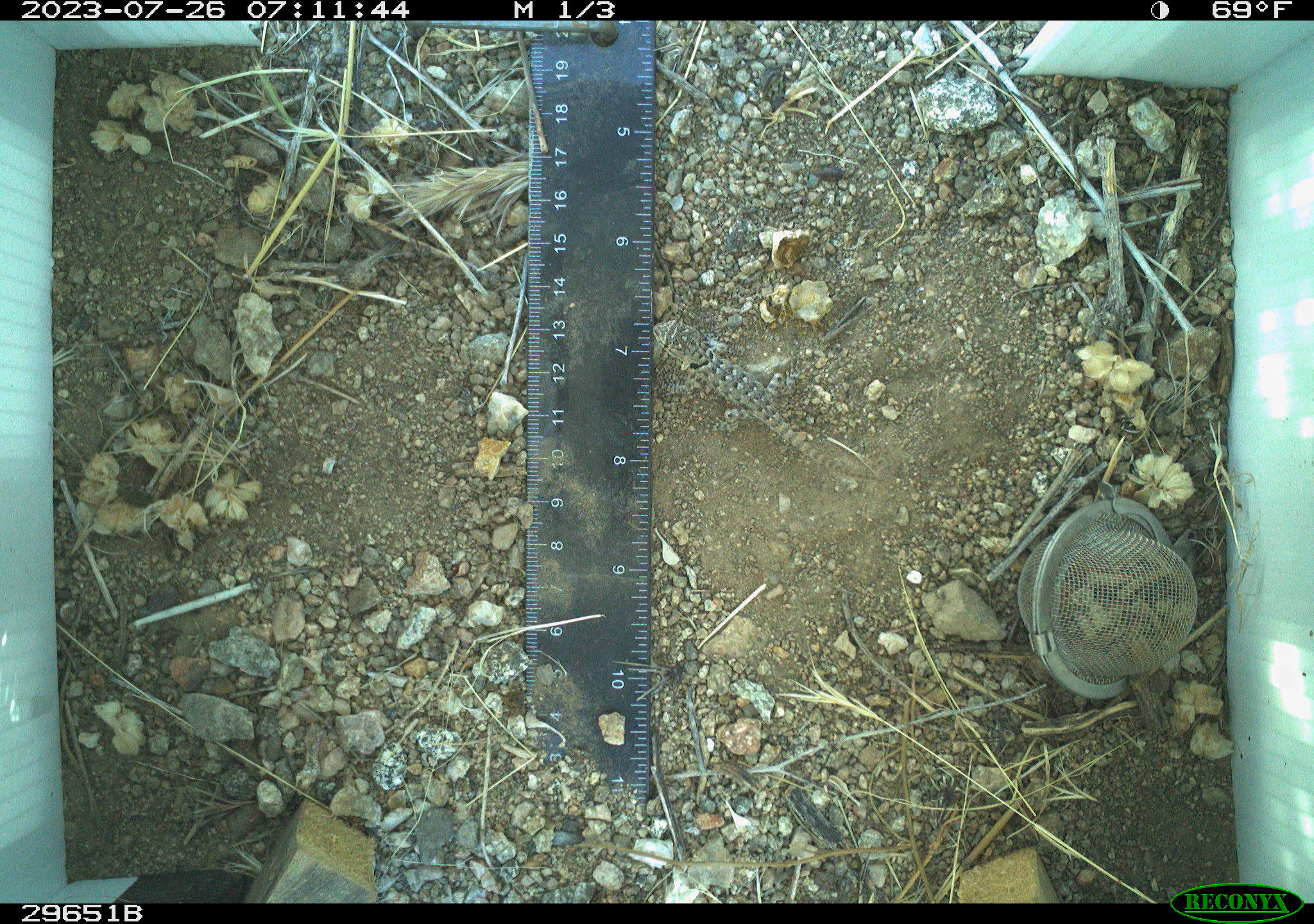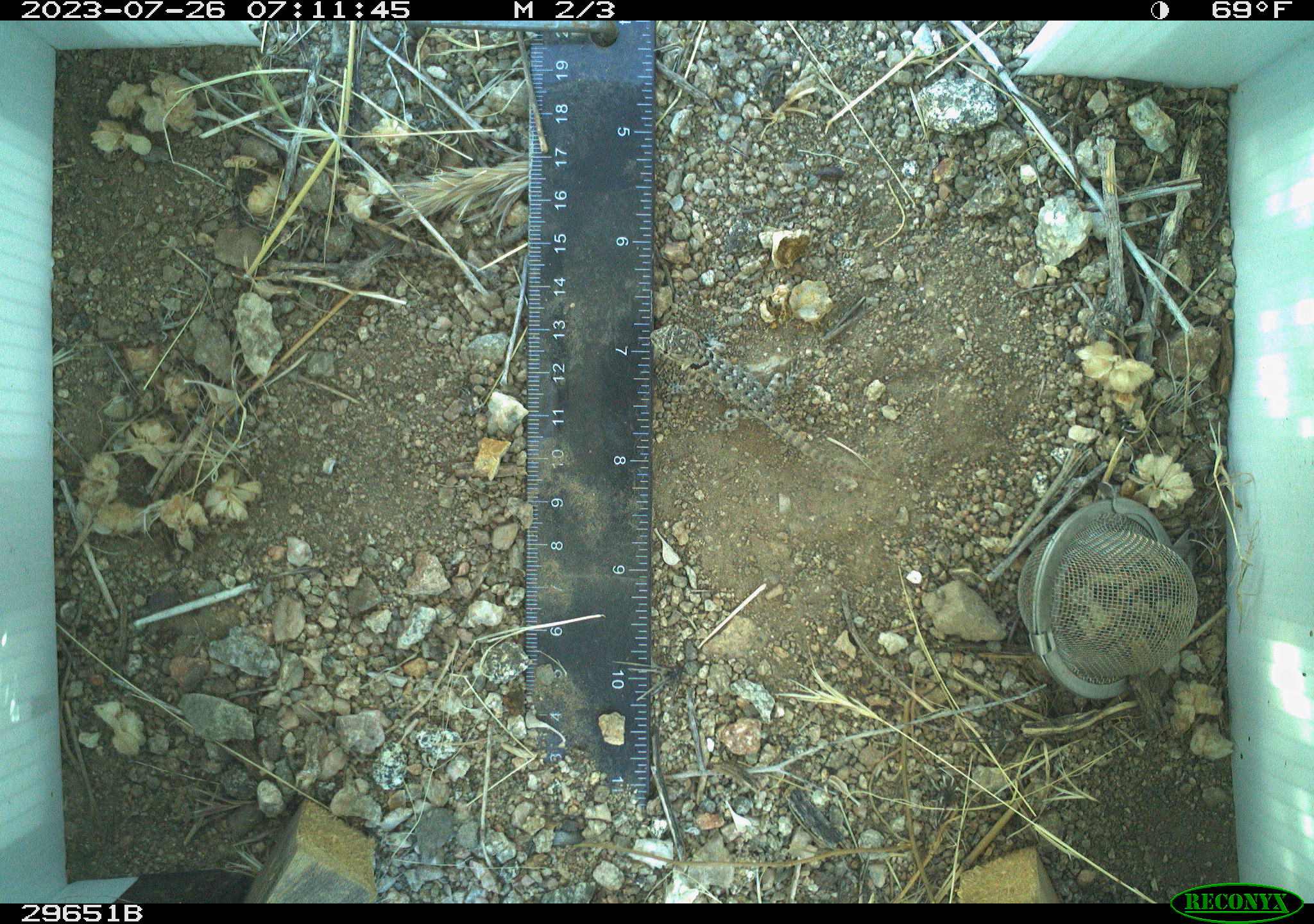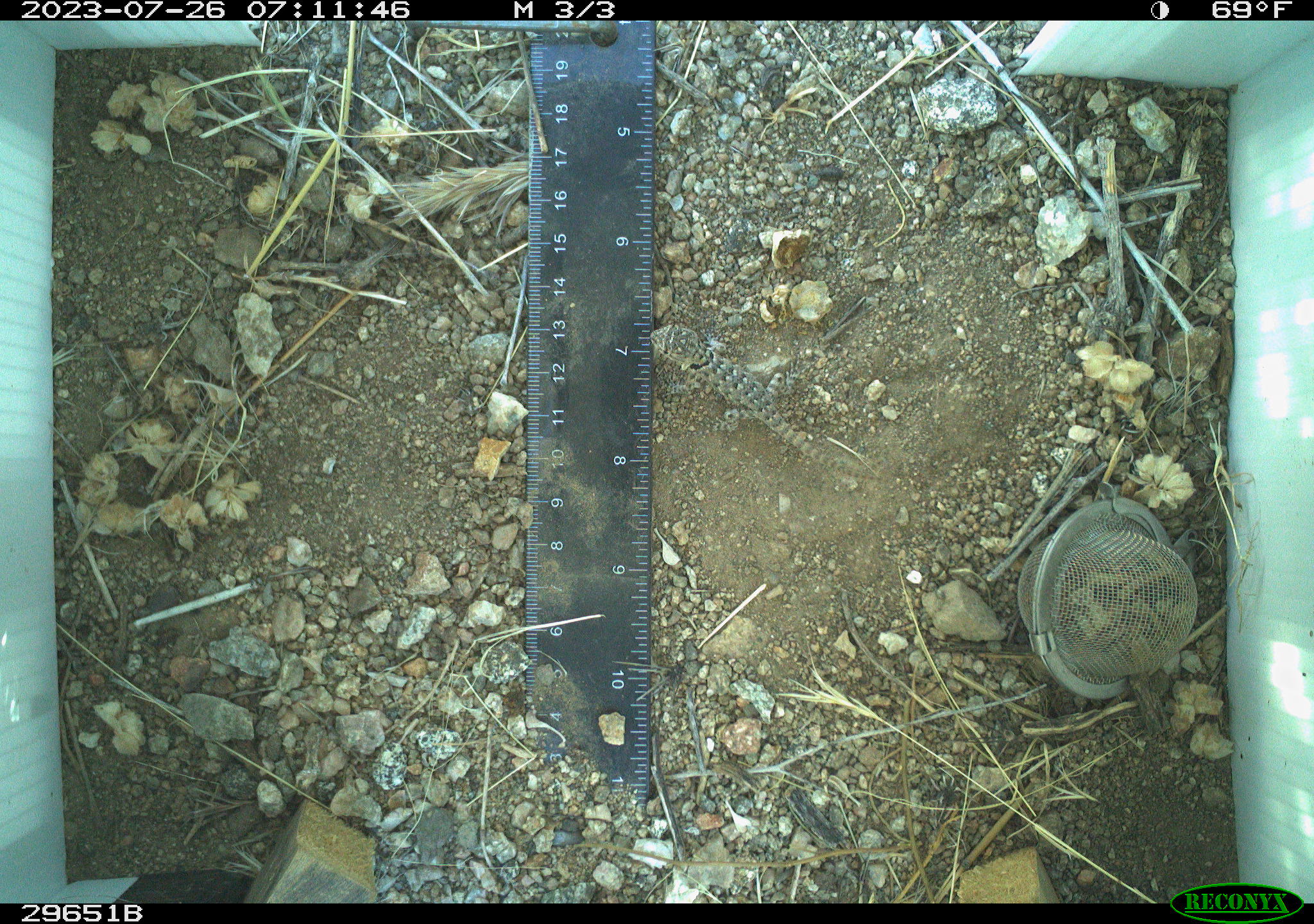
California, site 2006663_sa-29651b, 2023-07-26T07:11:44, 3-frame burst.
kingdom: Animalia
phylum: Chordata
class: Reptilia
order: Squamata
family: Phrynosomatidae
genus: Sceloporus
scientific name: Sceloporus uniformis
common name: yellow-backed spiny lizard